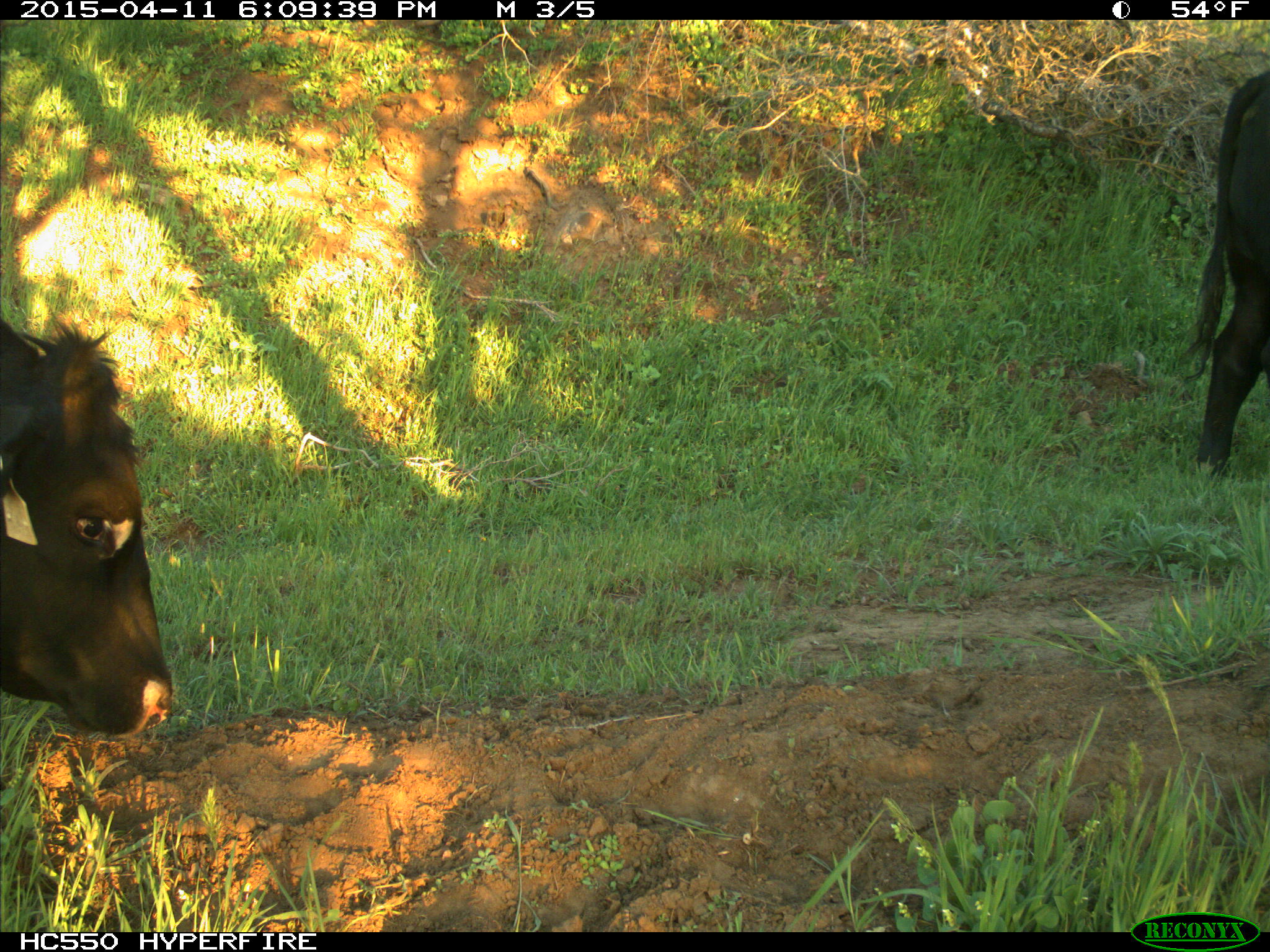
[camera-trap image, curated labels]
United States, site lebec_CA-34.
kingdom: Animalia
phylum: Chordata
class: Mammalia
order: Artiodactyla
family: Bovidae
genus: Bos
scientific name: Bos taurus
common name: domestic cow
Bos taurus (domestic cow).